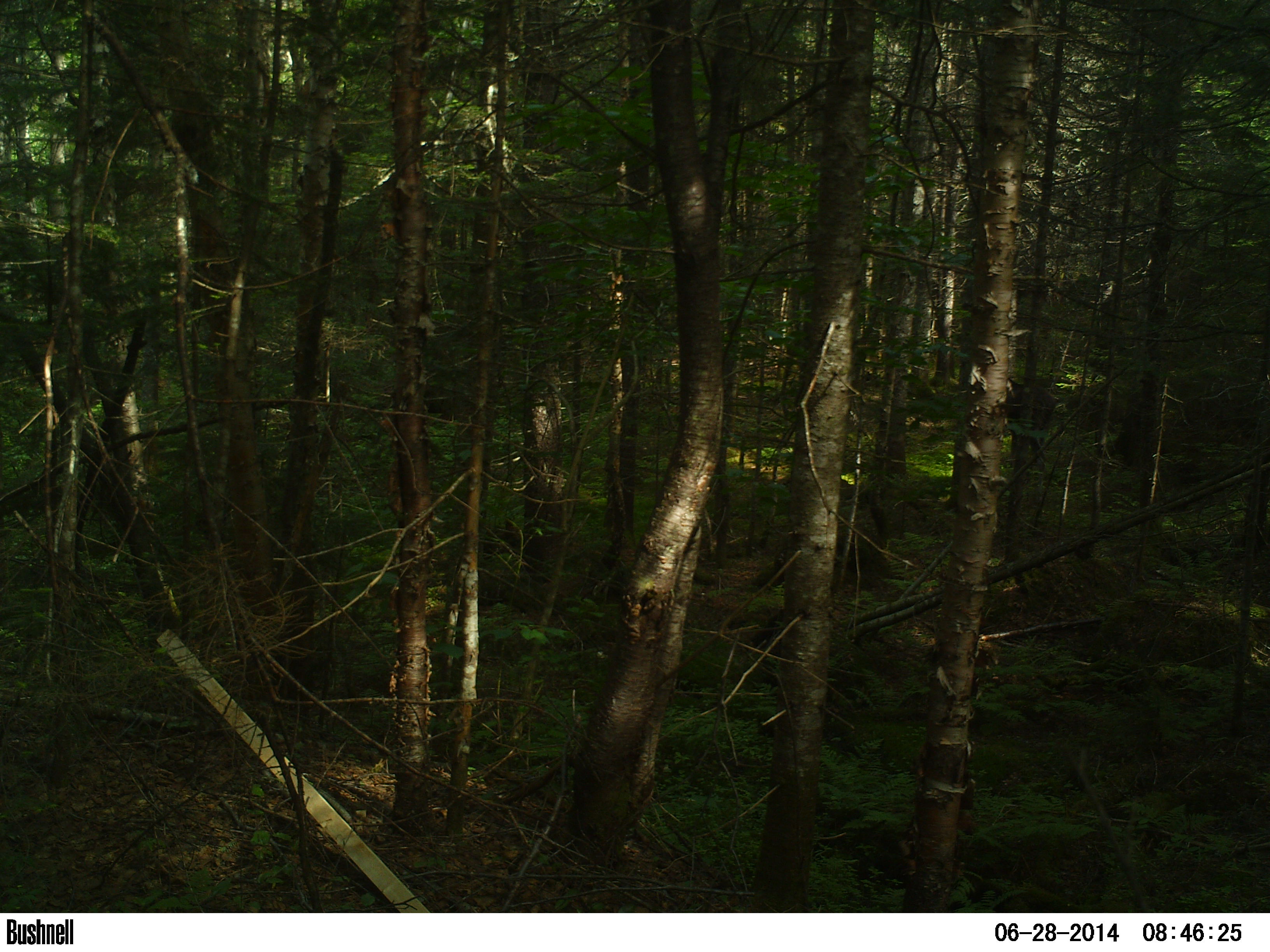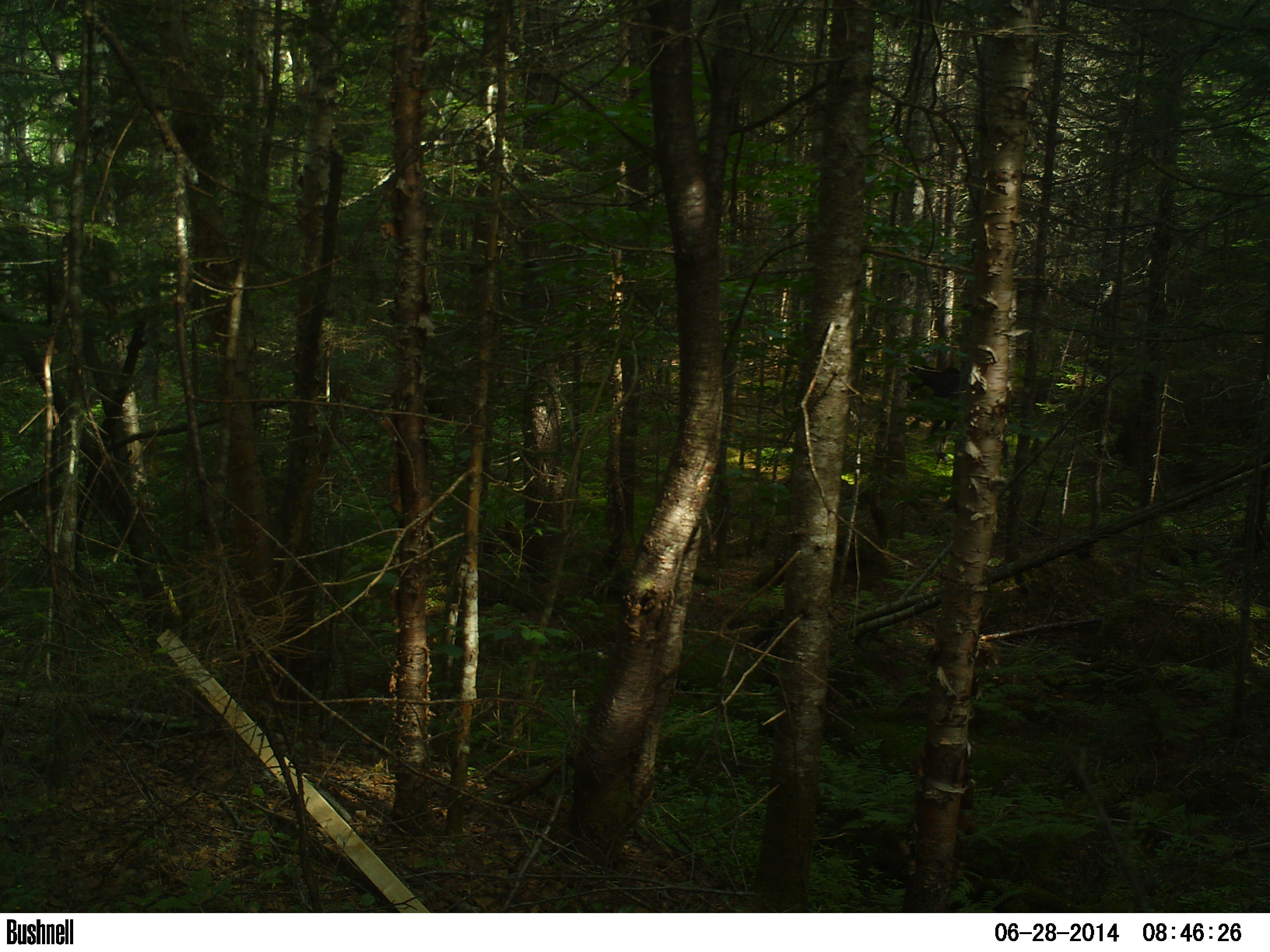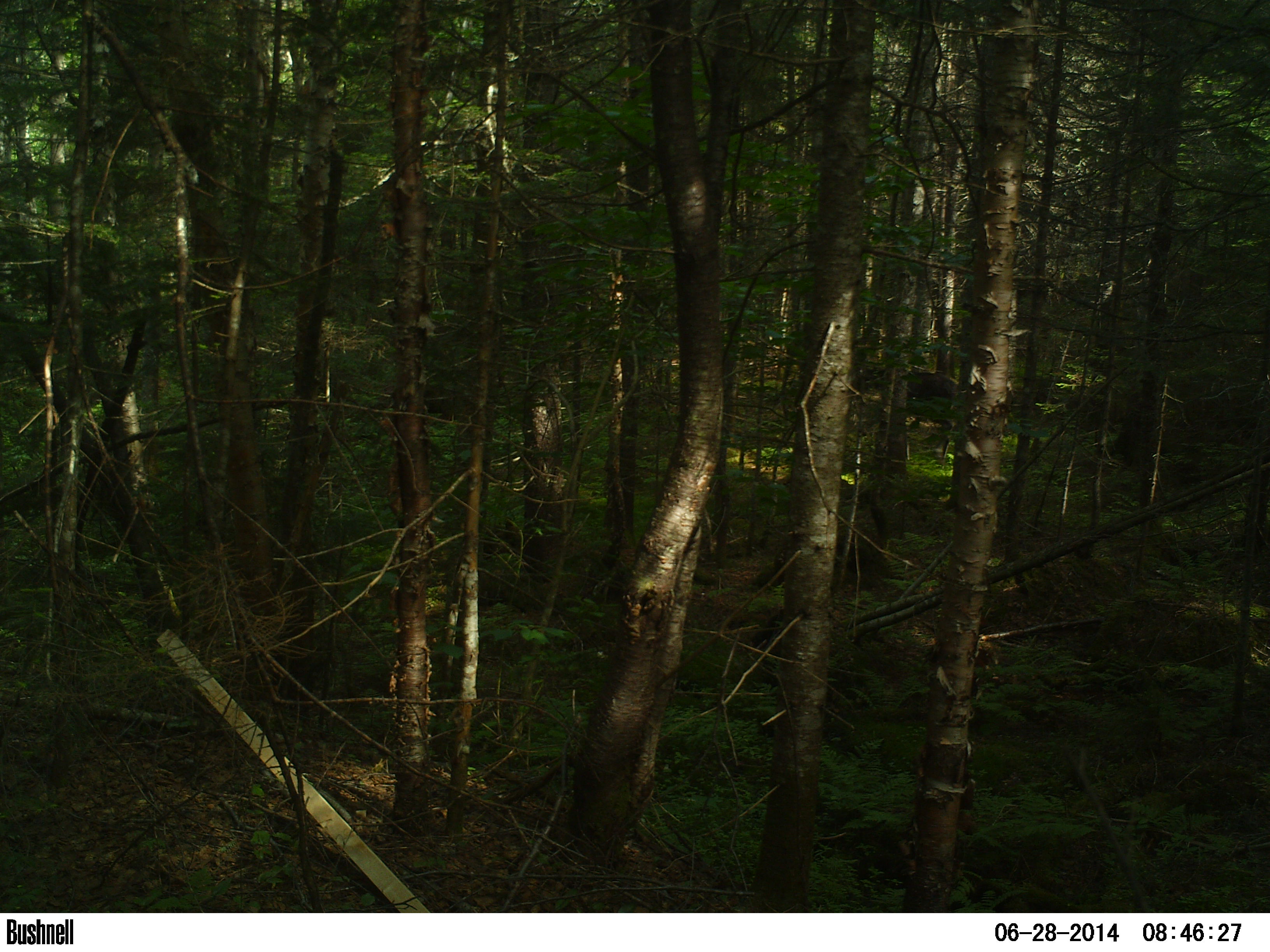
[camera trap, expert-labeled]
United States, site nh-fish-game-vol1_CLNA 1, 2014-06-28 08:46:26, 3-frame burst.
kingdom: Animalia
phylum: Chordata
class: Mammalia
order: Artiodactyla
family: Cervidae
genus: Alces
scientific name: Alces alces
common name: moose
Moose (Alces alces).